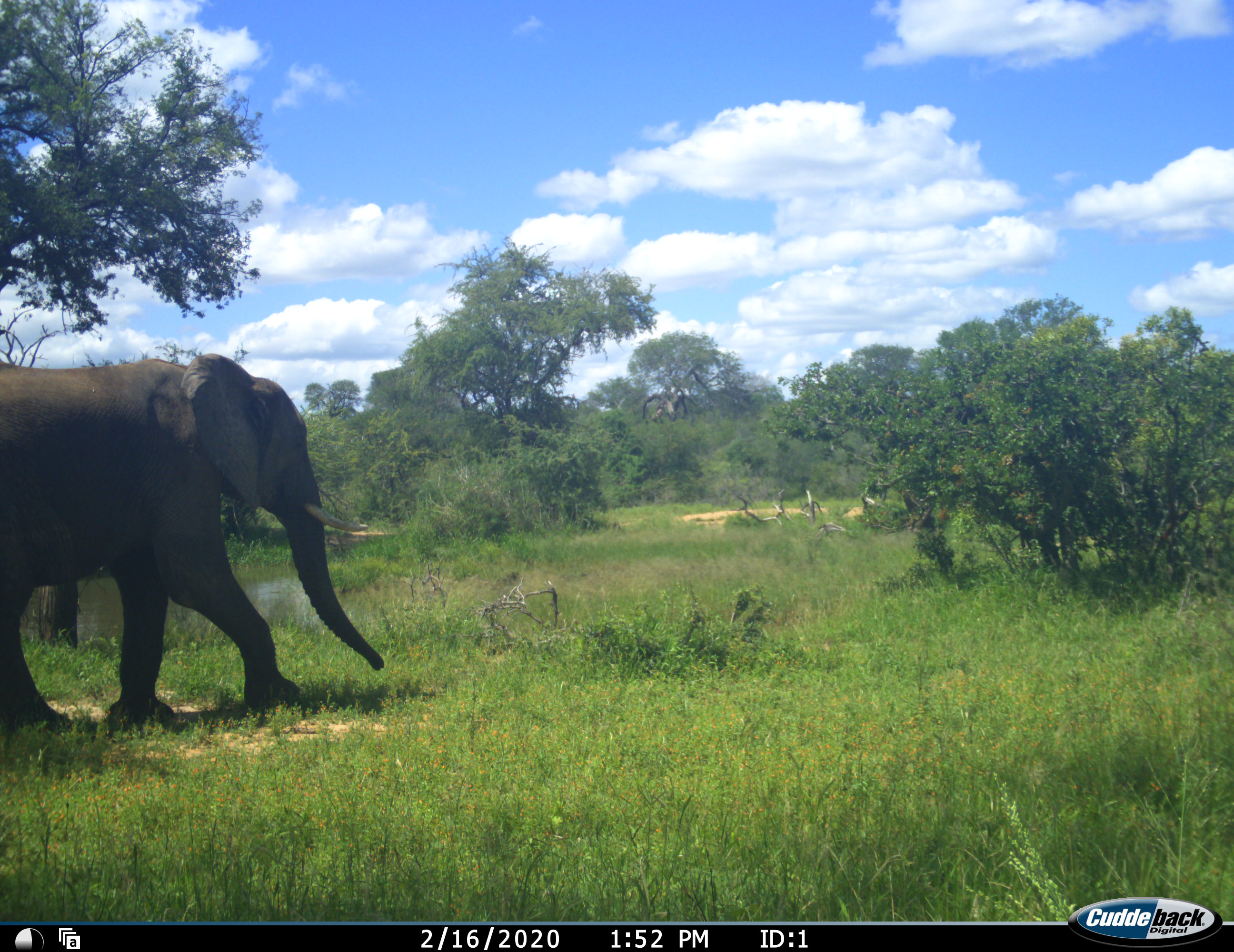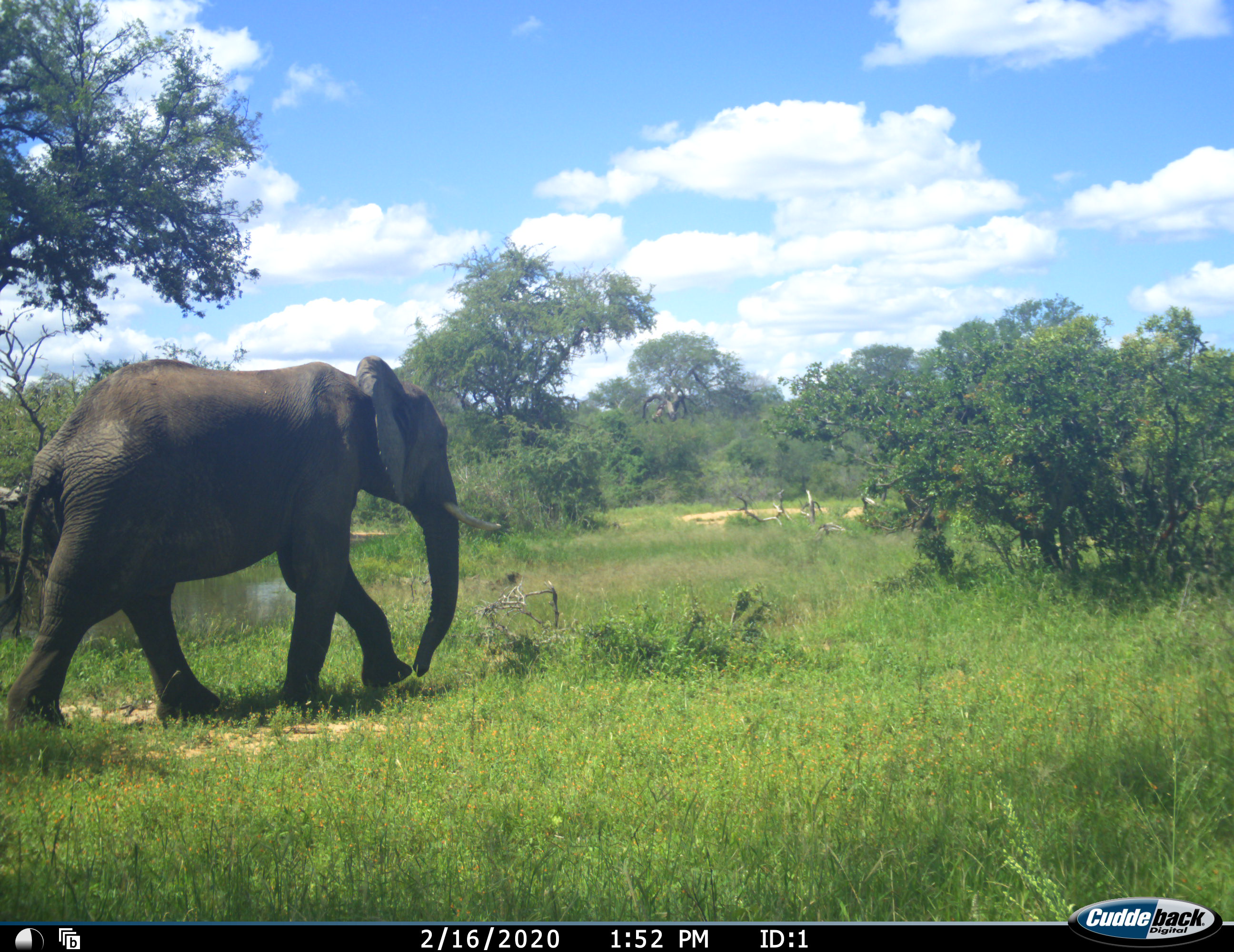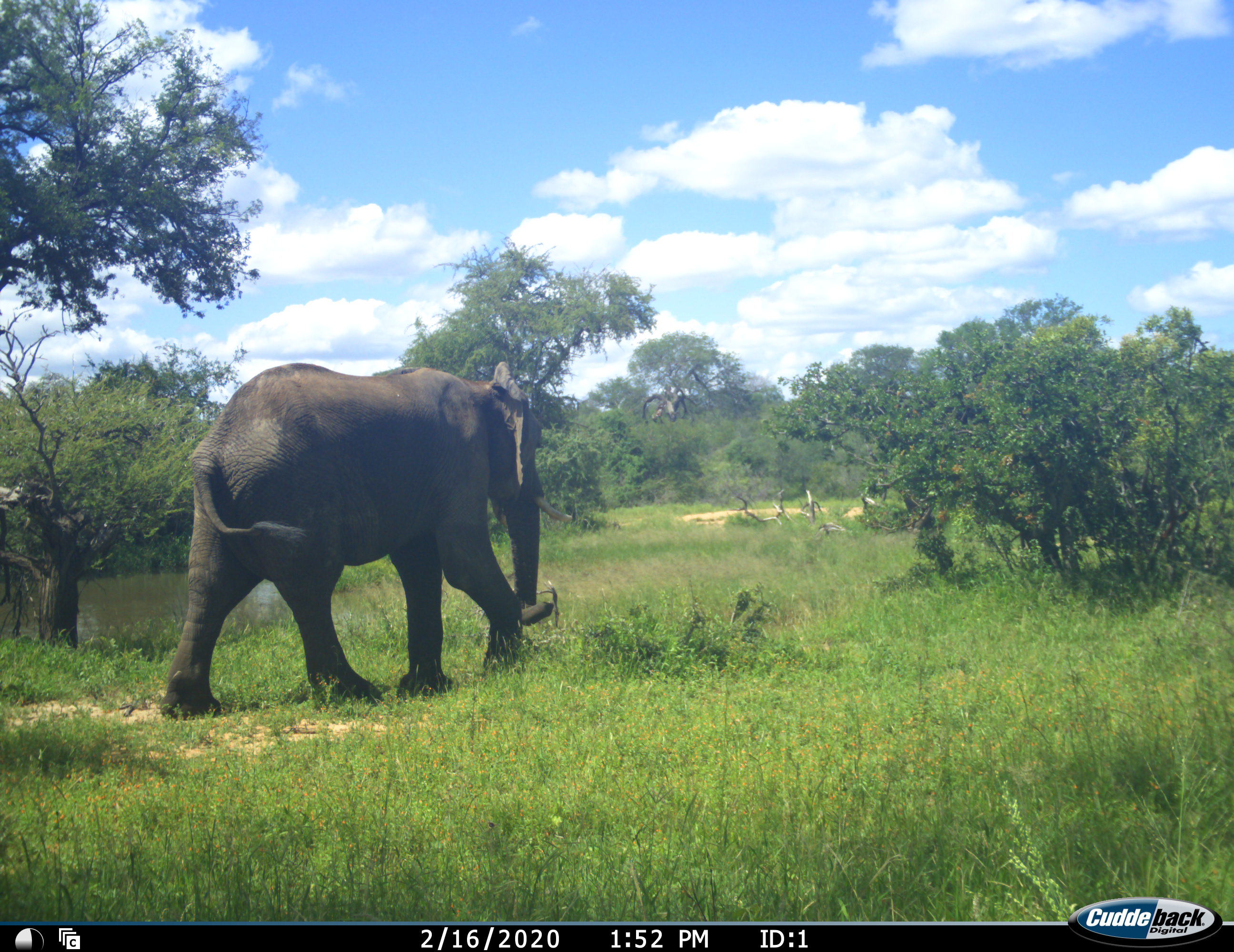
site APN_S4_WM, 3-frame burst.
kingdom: Animalia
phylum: Chordata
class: Mammalia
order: Proboscidea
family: Elephantidae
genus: Loxodonta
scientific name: Loxodonta africana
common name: african bush elephant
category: elephant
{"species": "elephant (african bush elephant) (Loxodonta africana)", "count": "1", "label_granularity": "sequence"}